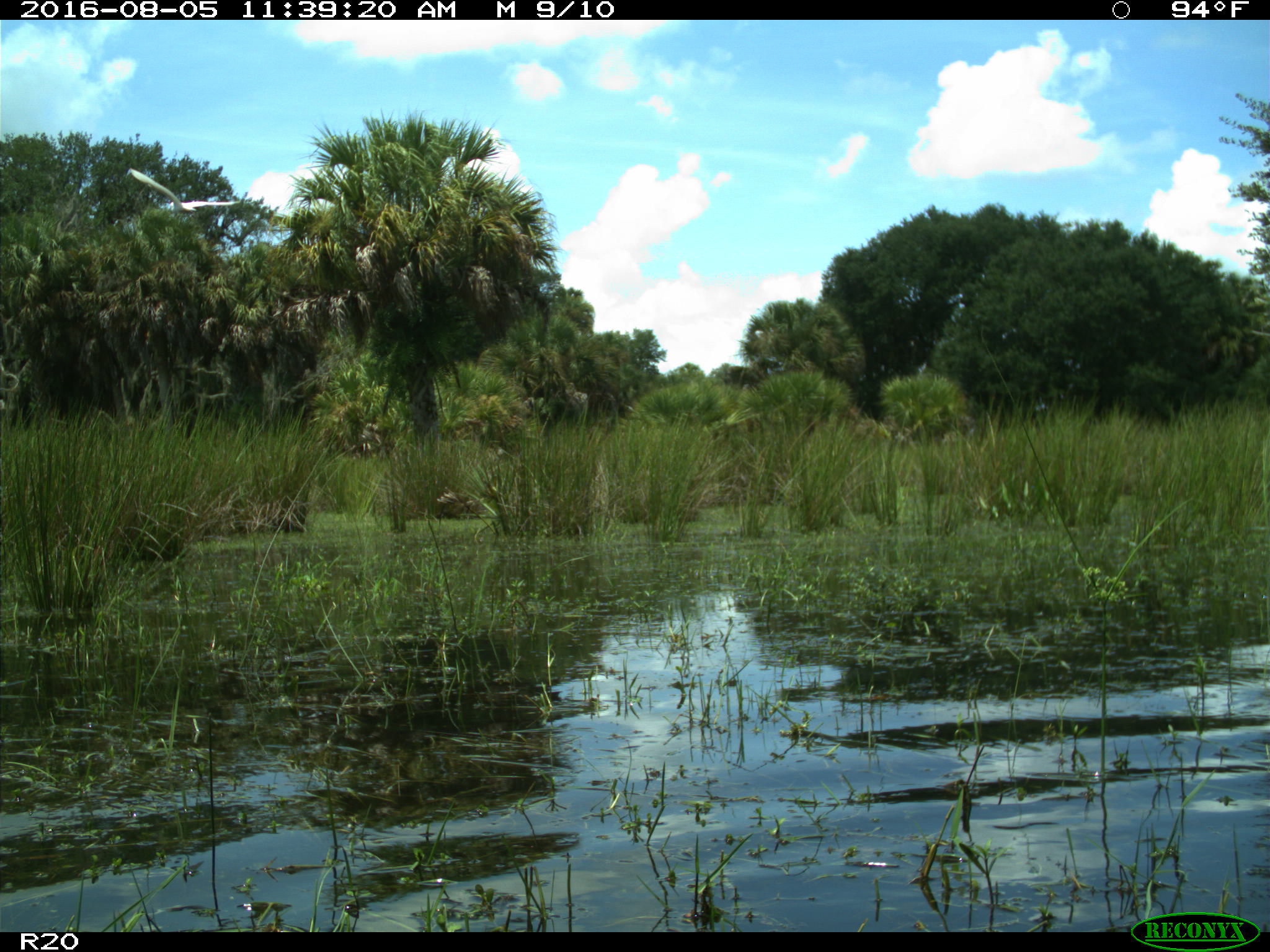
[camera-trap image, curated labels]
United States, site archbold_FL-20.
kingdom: Animalia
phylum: Chordata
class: Aves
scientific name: Aves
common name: birds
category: unidentified bird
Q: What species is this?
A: Unidentified bird (birds) (Aves).